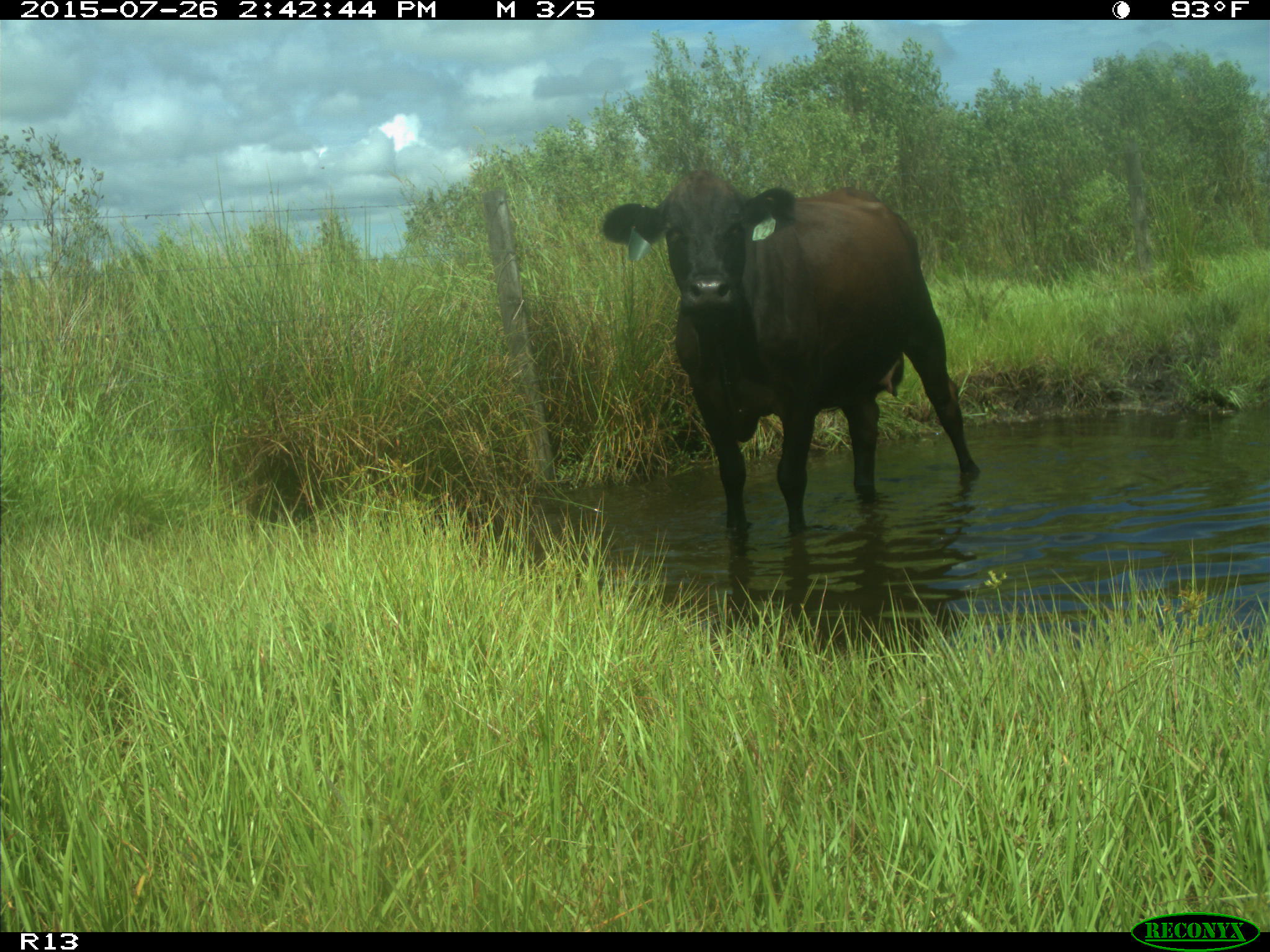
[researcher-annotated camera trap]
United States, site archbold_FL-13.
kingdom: Animalia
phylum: Chordata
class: Mammalia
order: Artiodactyla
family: Bovidae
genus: Bos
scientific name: Bos taurus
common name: domestic cow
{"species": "Bos taurus (domestic cow)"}